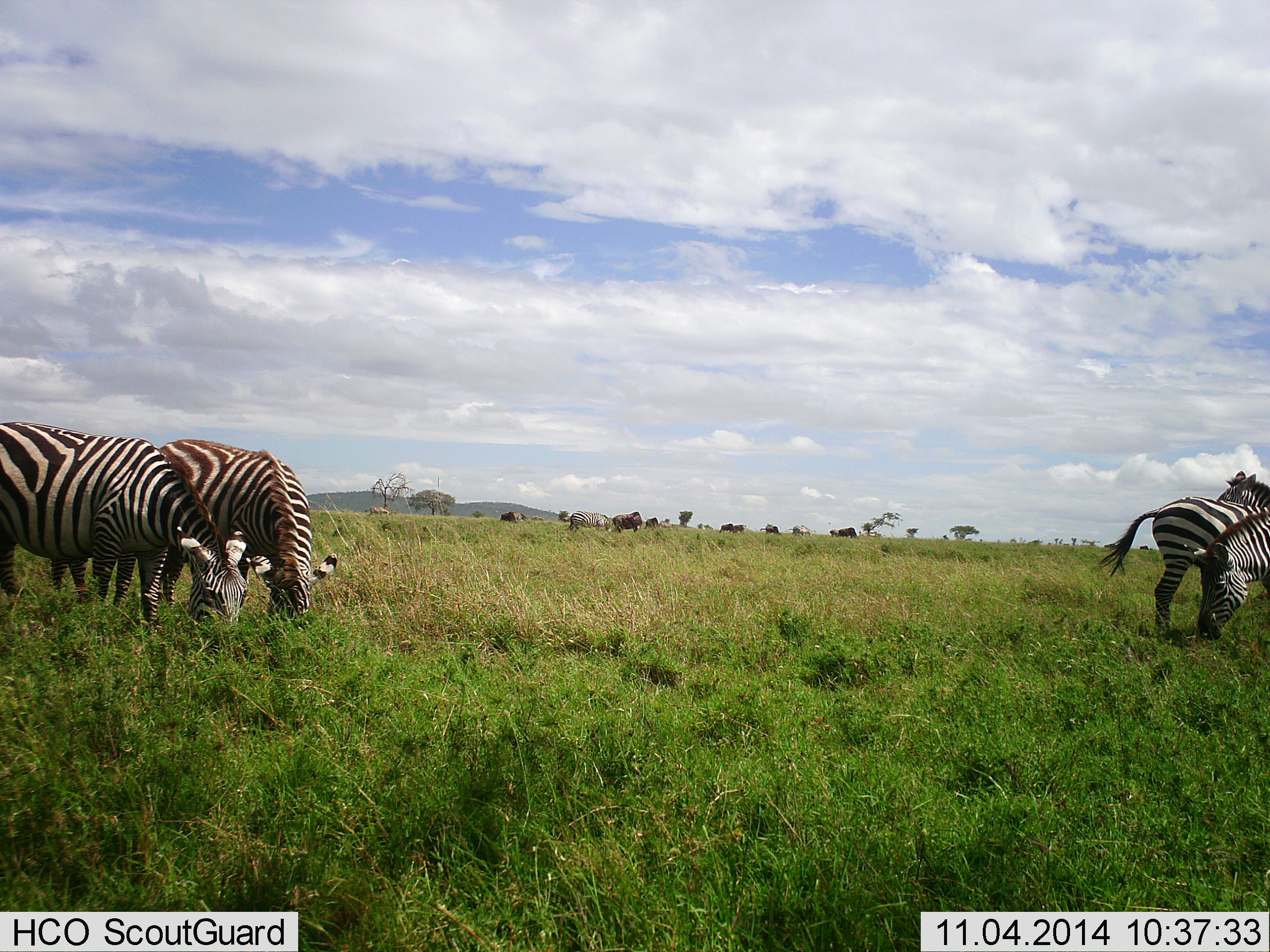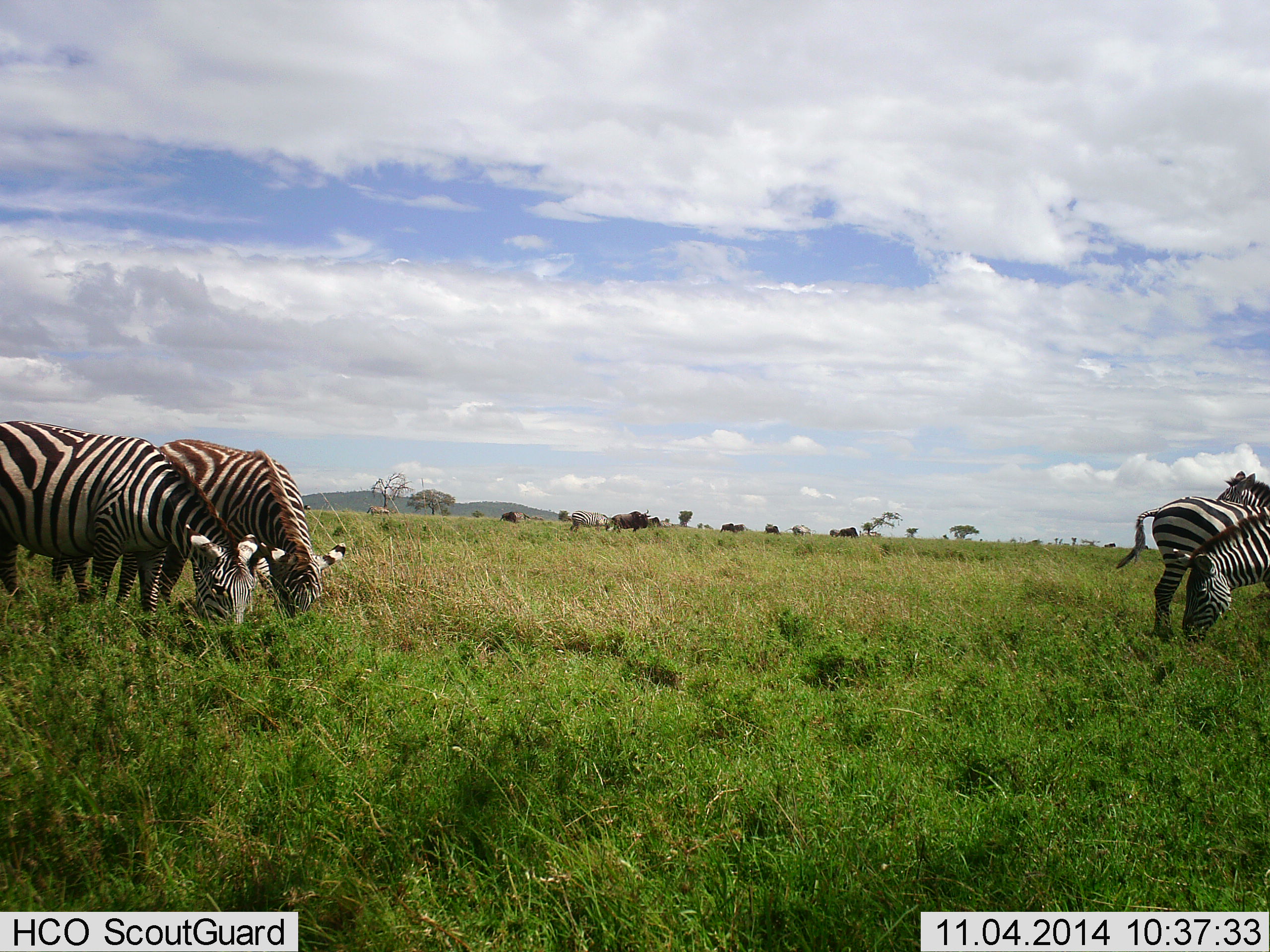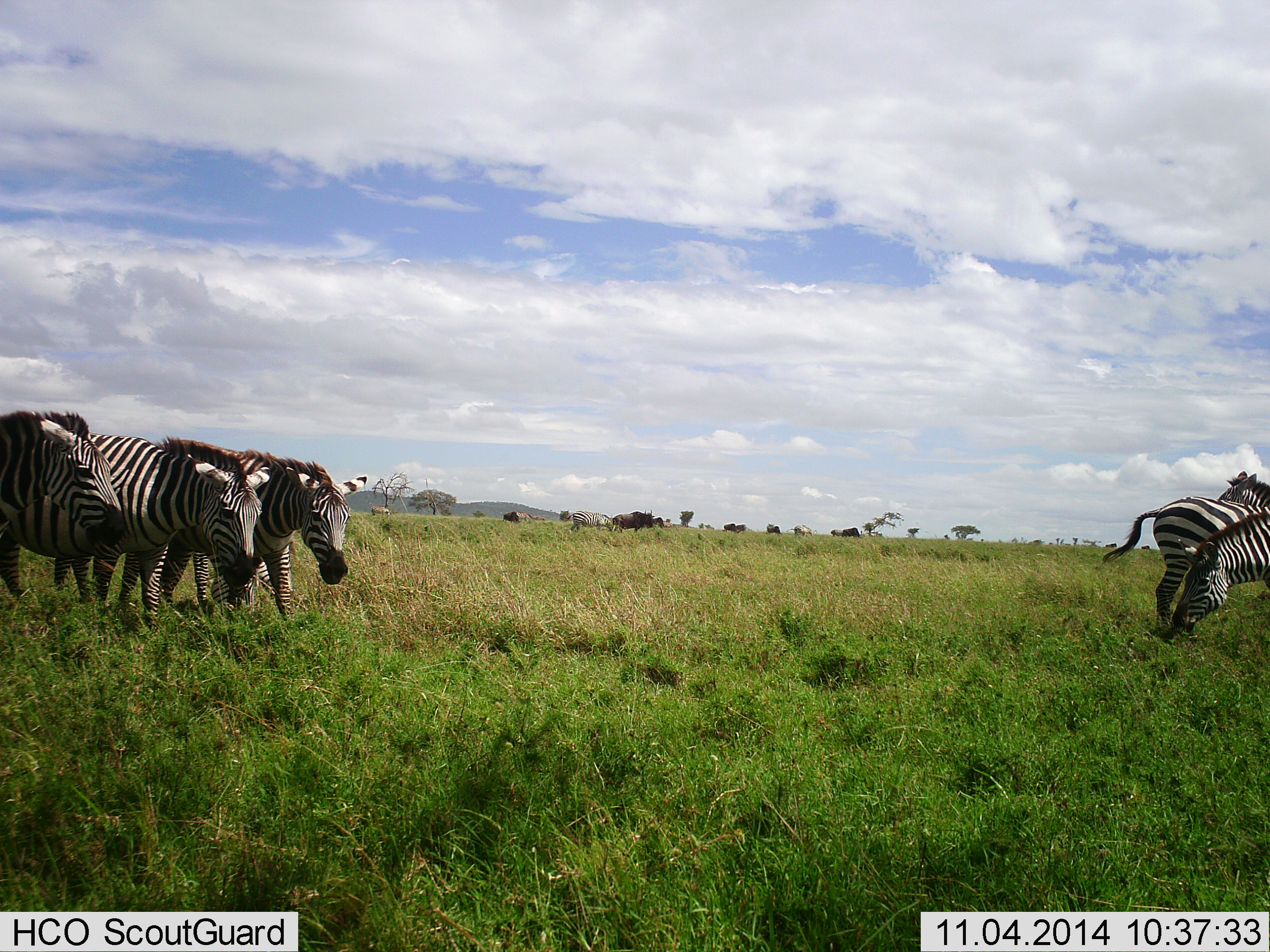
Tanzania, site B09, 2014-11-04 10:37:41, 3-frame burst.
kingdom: Animalia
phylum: Chordata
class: Mammalia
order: Artiodactyla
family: Bovidae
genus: Connochaetes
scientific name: Connochaetes taurinus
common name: blue wildebeest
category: wildebeest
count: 6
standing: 60%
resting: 10%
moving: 20%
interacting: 0%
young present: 0%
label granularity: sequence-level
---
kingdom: Animalia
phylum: Chordata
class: Mammalia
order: Perissodactyla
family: Equidae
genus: Equus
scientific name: Equus quagga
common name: plains zebra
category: zebra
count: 5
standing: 41%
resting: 0%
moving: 6%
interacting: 0%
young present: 0%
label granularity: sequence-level